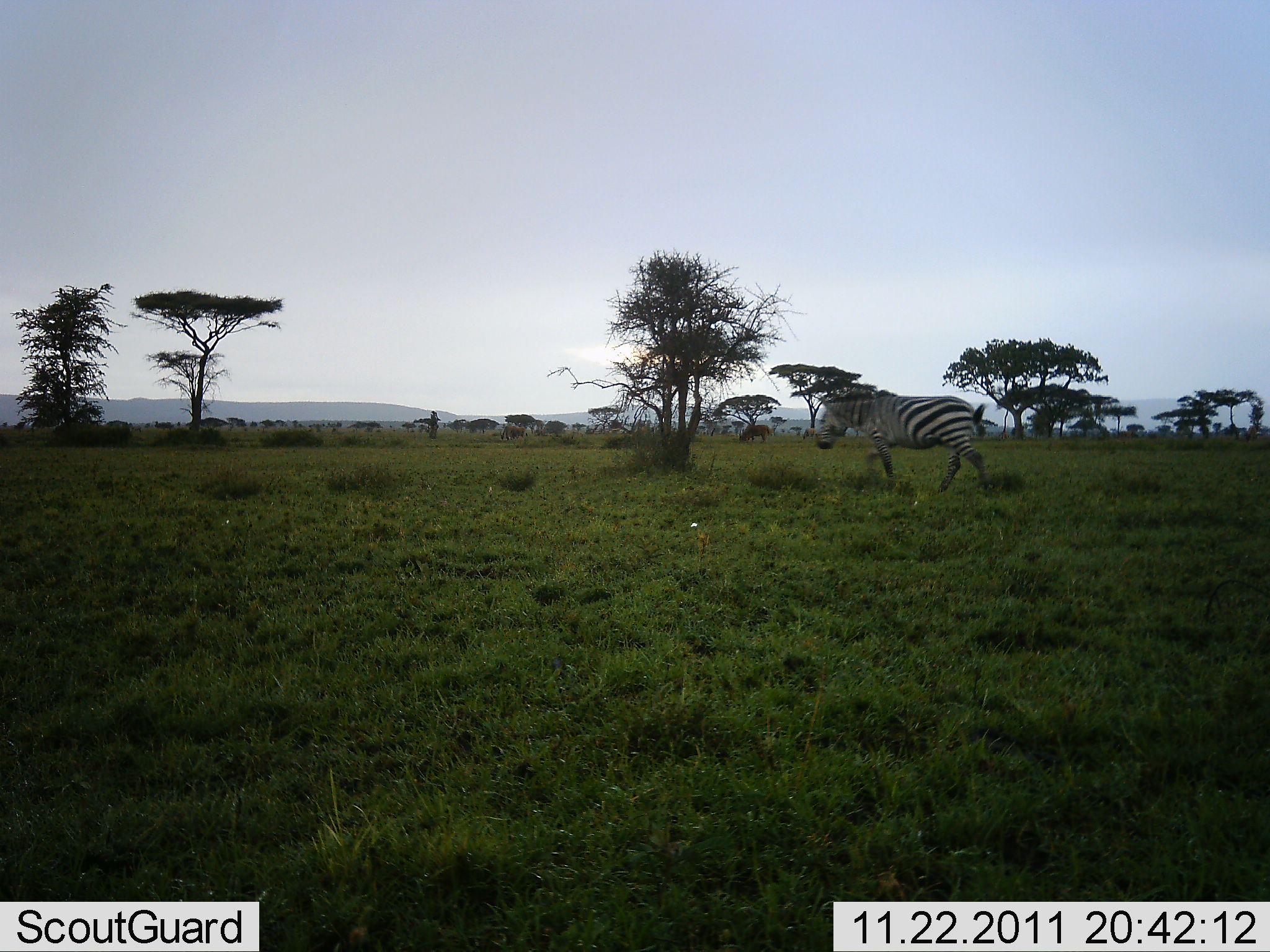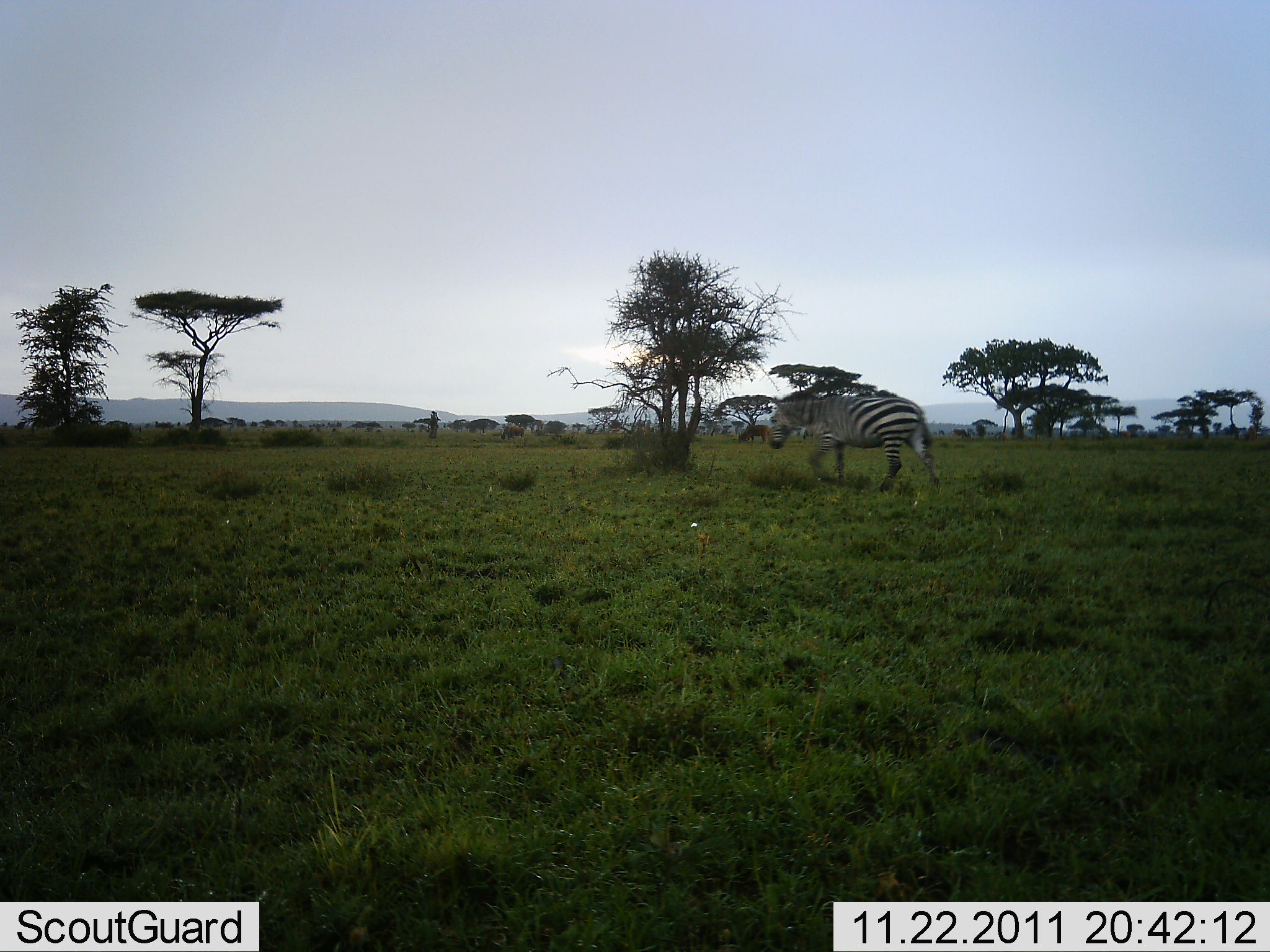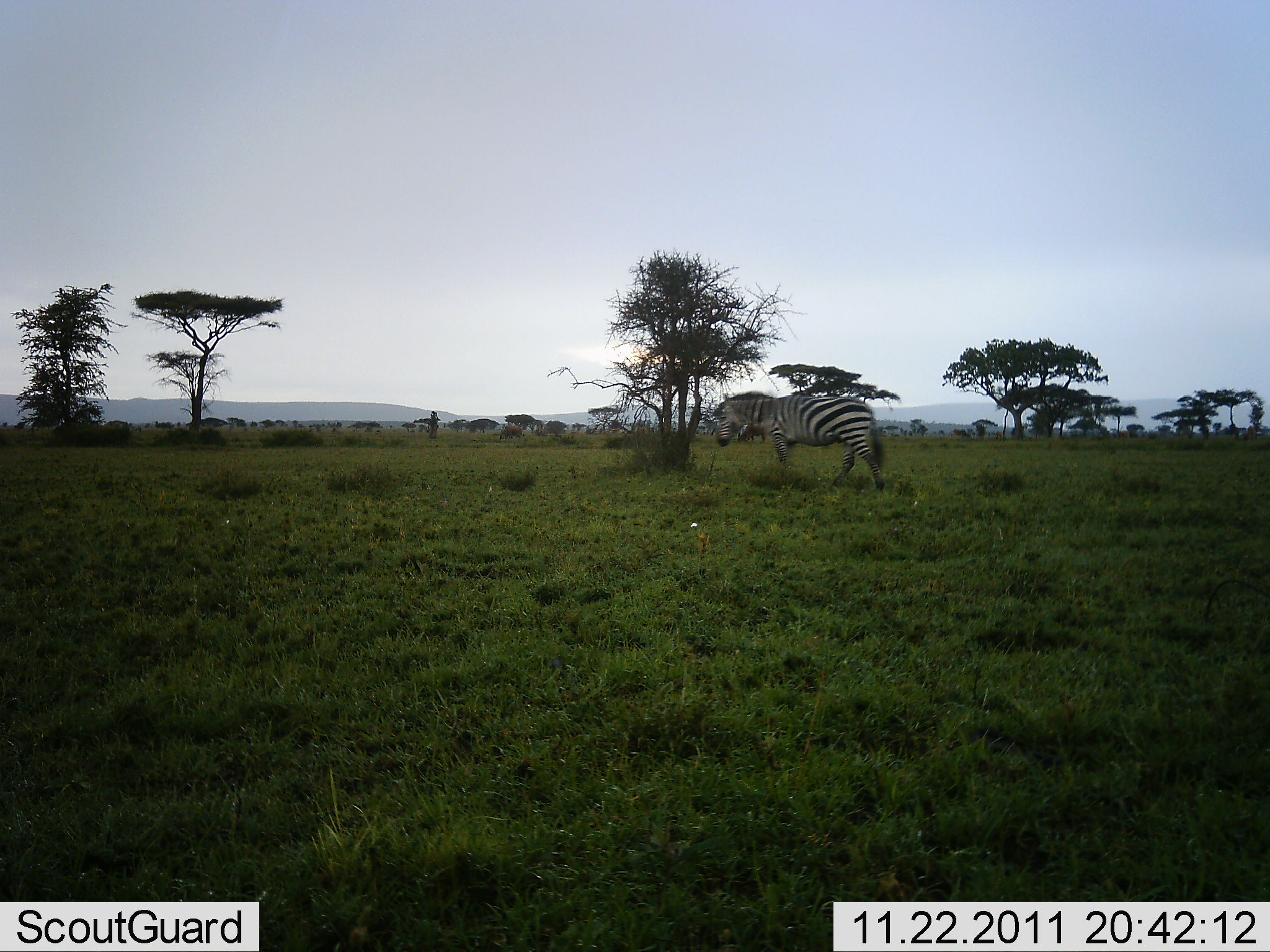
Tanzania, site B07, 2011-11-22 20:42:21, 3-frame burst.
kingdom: Animalia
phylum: Chordata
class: Mammalia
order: Perissodactyla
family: Equidae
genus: Equus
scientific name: Equus quagga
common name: plains zebra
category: zebra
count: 1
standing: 6%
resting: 0%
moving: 94%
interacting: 0%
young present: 0%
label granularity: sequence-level